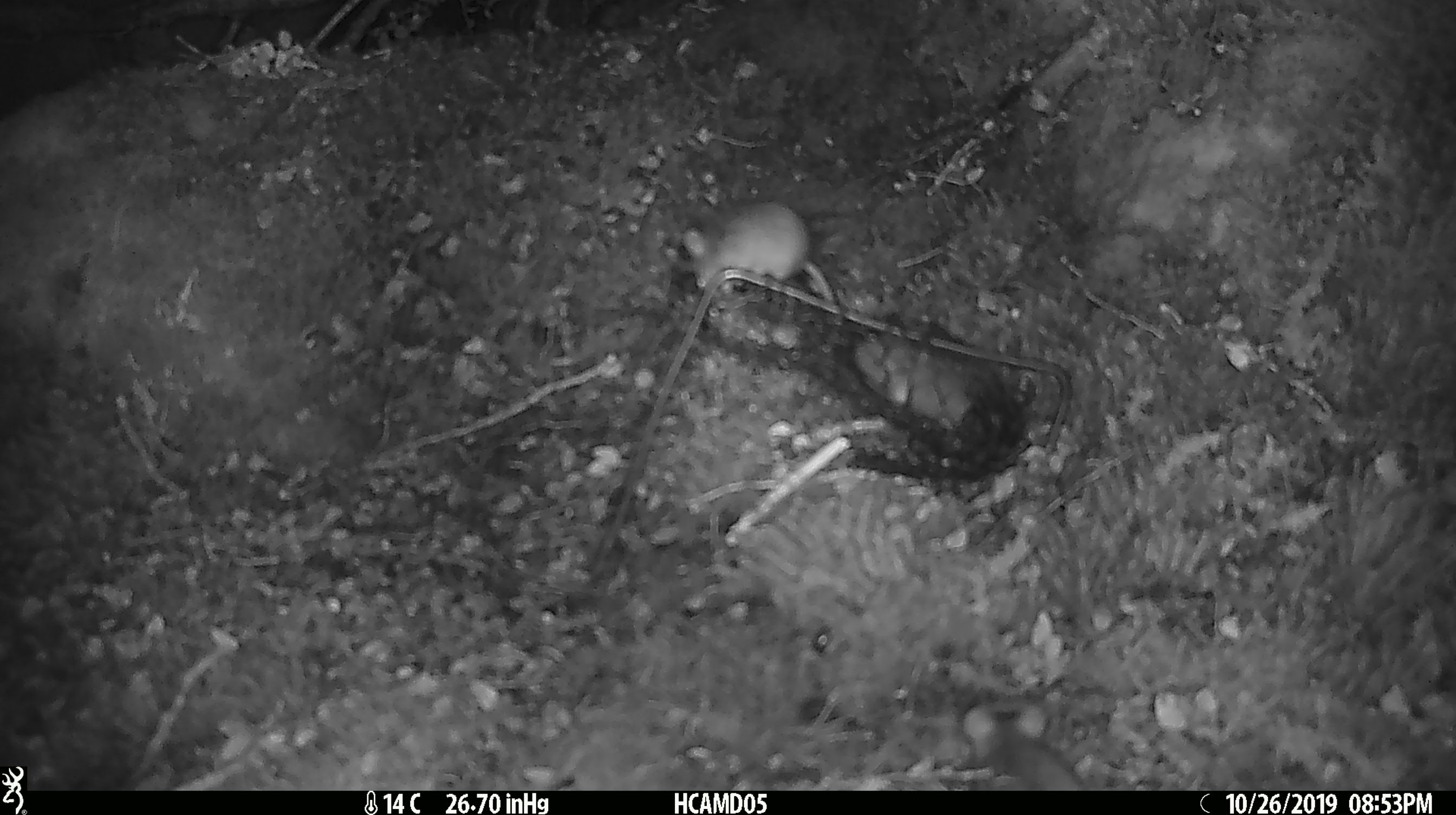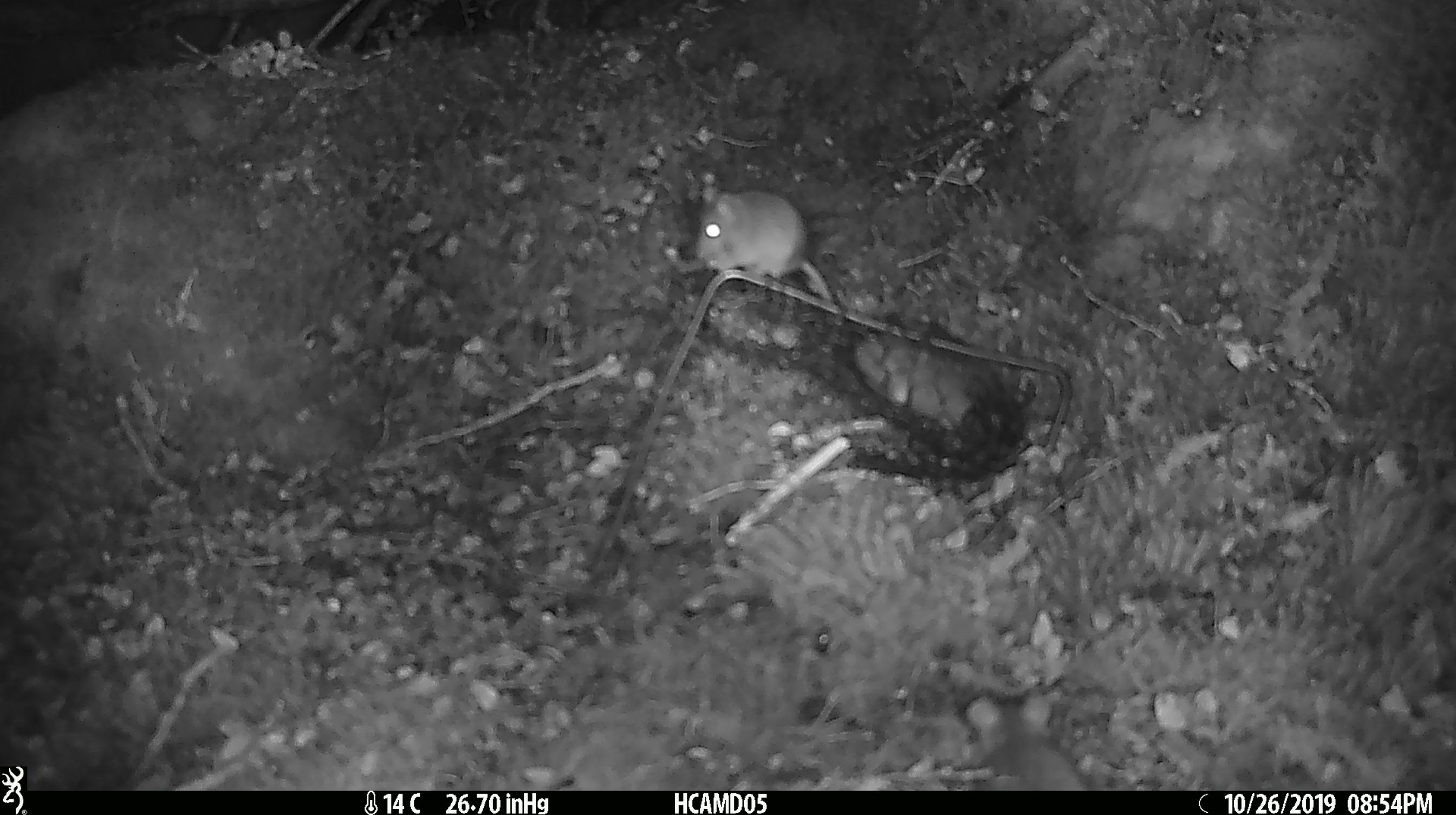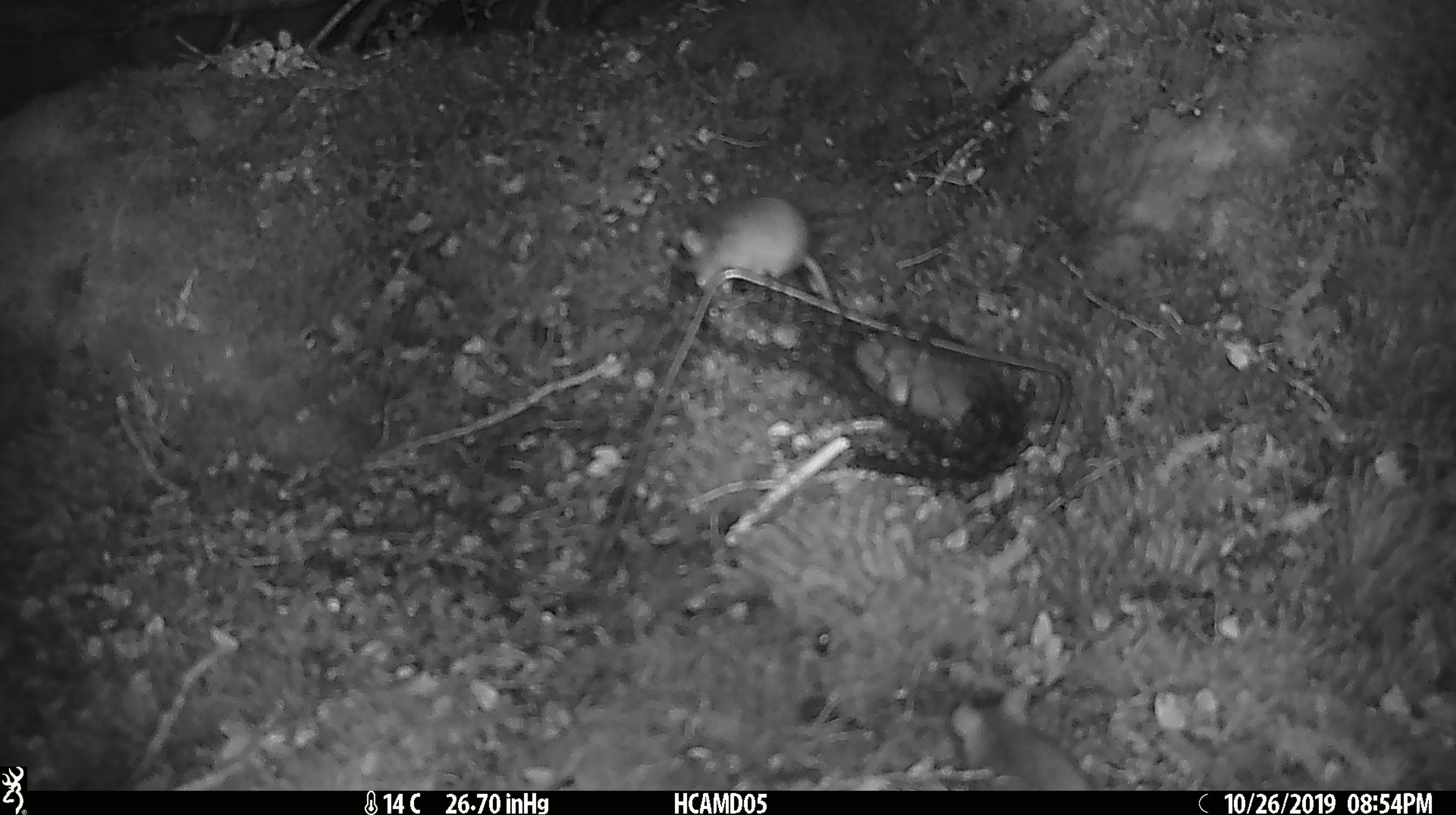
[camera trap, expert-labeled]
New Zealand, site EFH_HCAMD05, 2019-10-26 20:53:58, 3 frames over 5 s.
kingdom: Animalia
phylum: Chordata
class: Mammalia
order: Rodentia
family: Muridae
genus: Mus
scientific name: Mus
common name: mouse